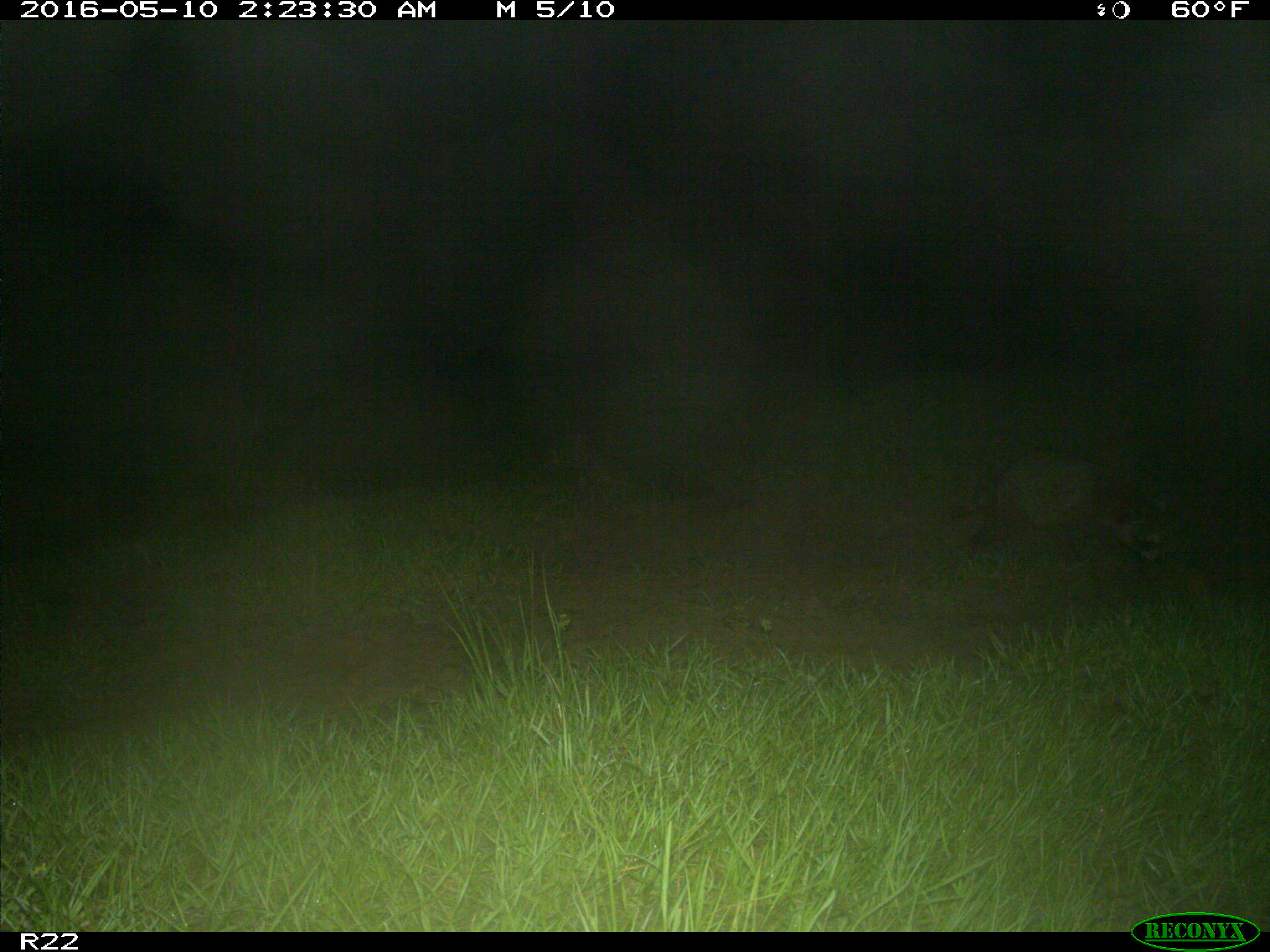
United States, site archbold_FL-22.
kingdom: Animalia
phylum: Chordata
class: Mammalia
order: Carnivora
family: Procyonidae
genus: Procyon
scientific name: Procyon lotor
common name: common raccoon